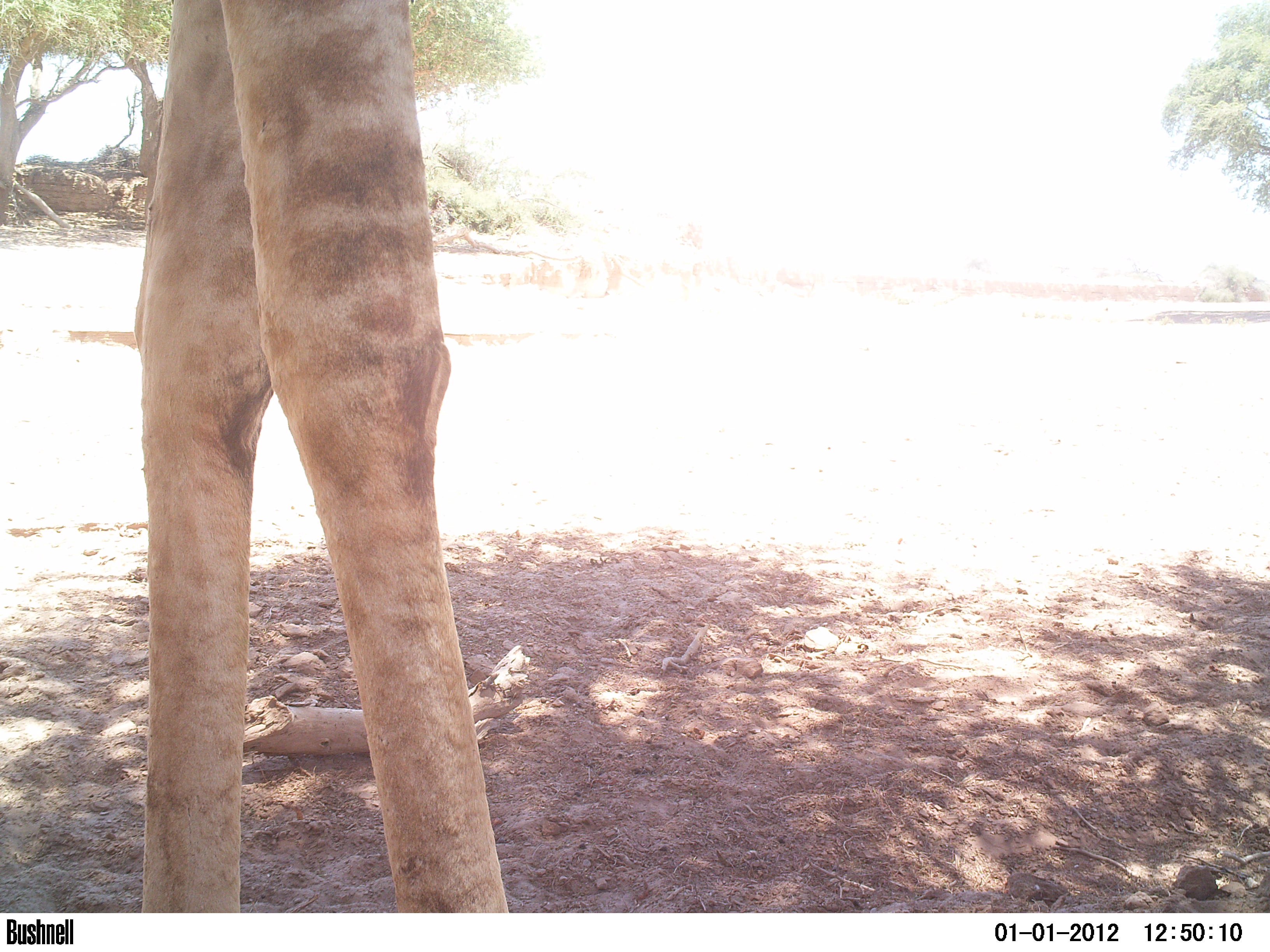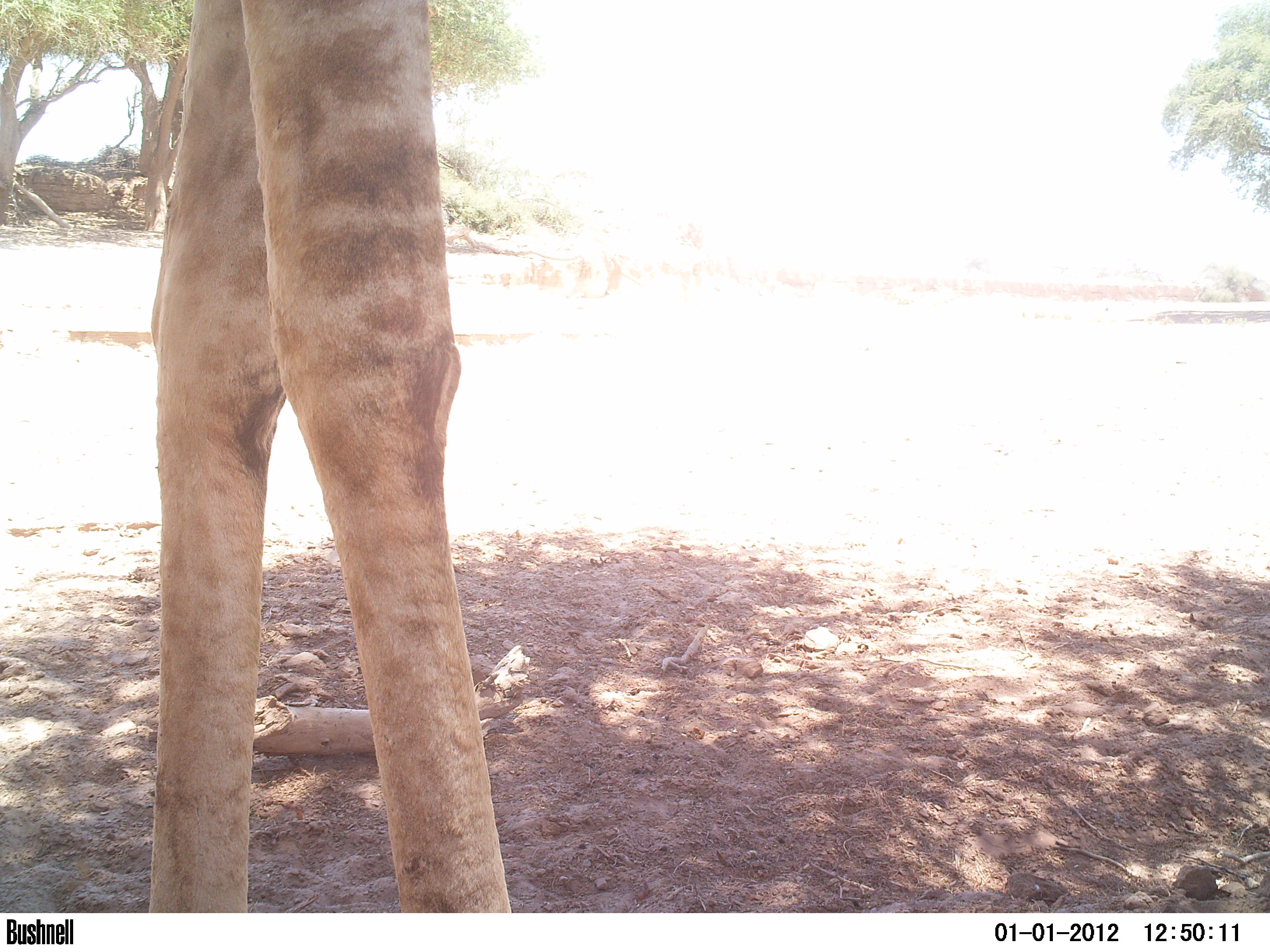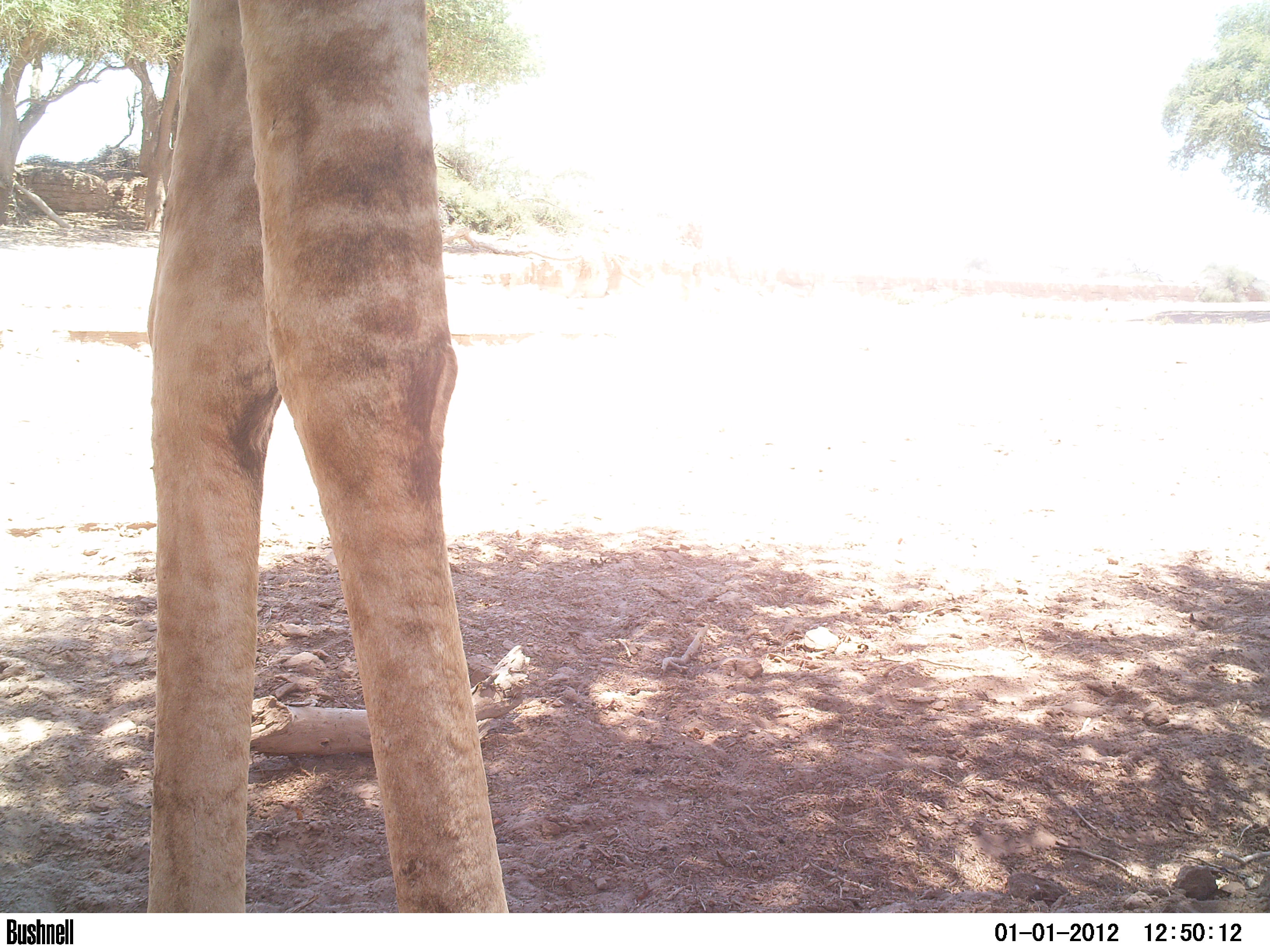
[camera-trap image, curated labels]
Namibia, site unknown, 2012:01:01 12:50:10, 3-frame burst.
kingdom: Animalia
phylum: Chordata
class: Mammalia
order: Artiodactyla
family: Giraffidae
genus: Giraffa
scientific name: Giraffa camelopardalis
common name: giraffe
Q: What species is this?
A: Giraffa camelopardalis (giraffe).